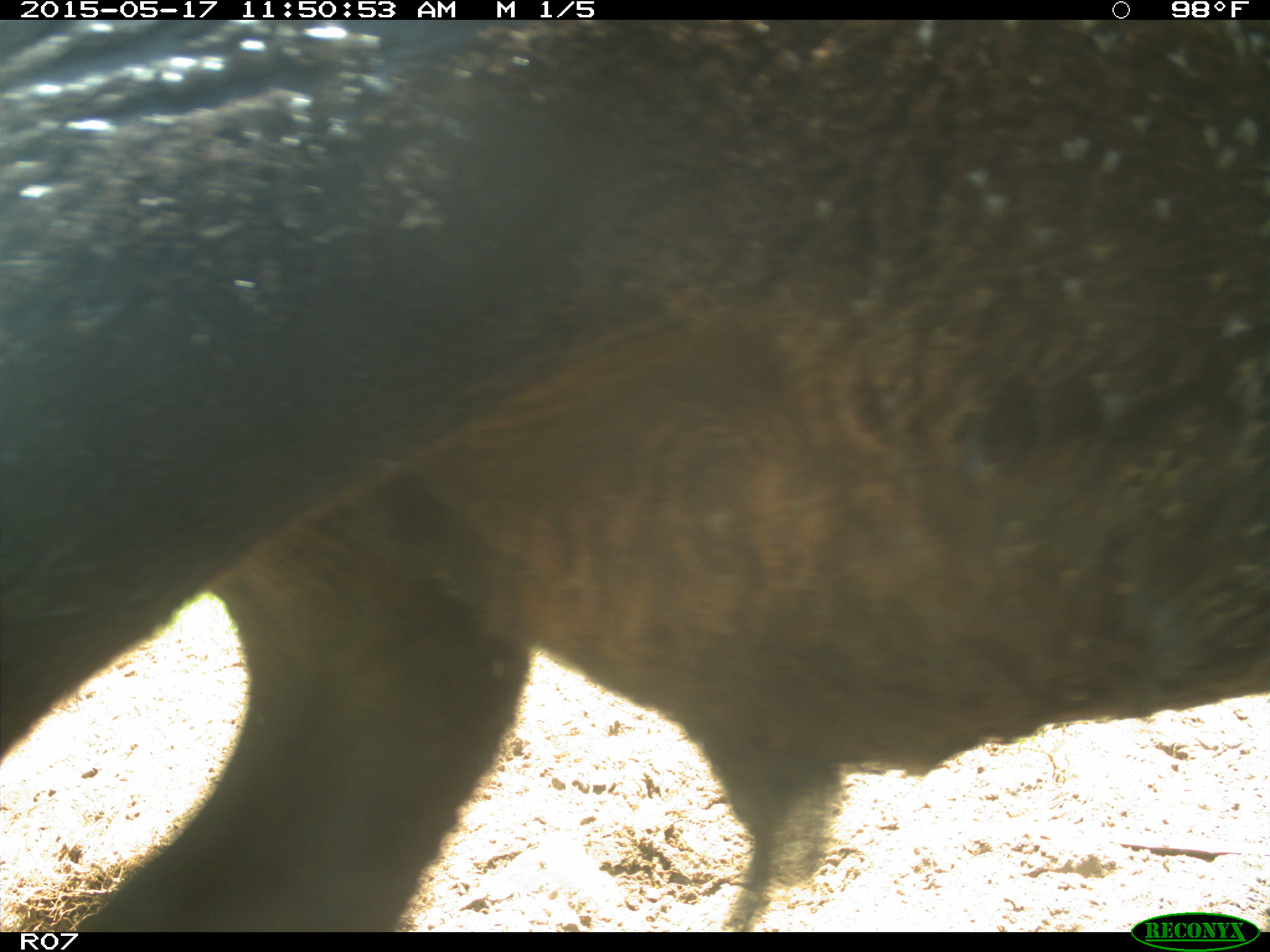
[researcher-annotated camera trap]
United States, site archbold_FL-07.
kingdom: Animalia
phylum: Chordata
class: Mammalia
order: Artiodactyla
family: Bovidae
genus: Bos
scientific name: Bos taurus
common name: domestic cow